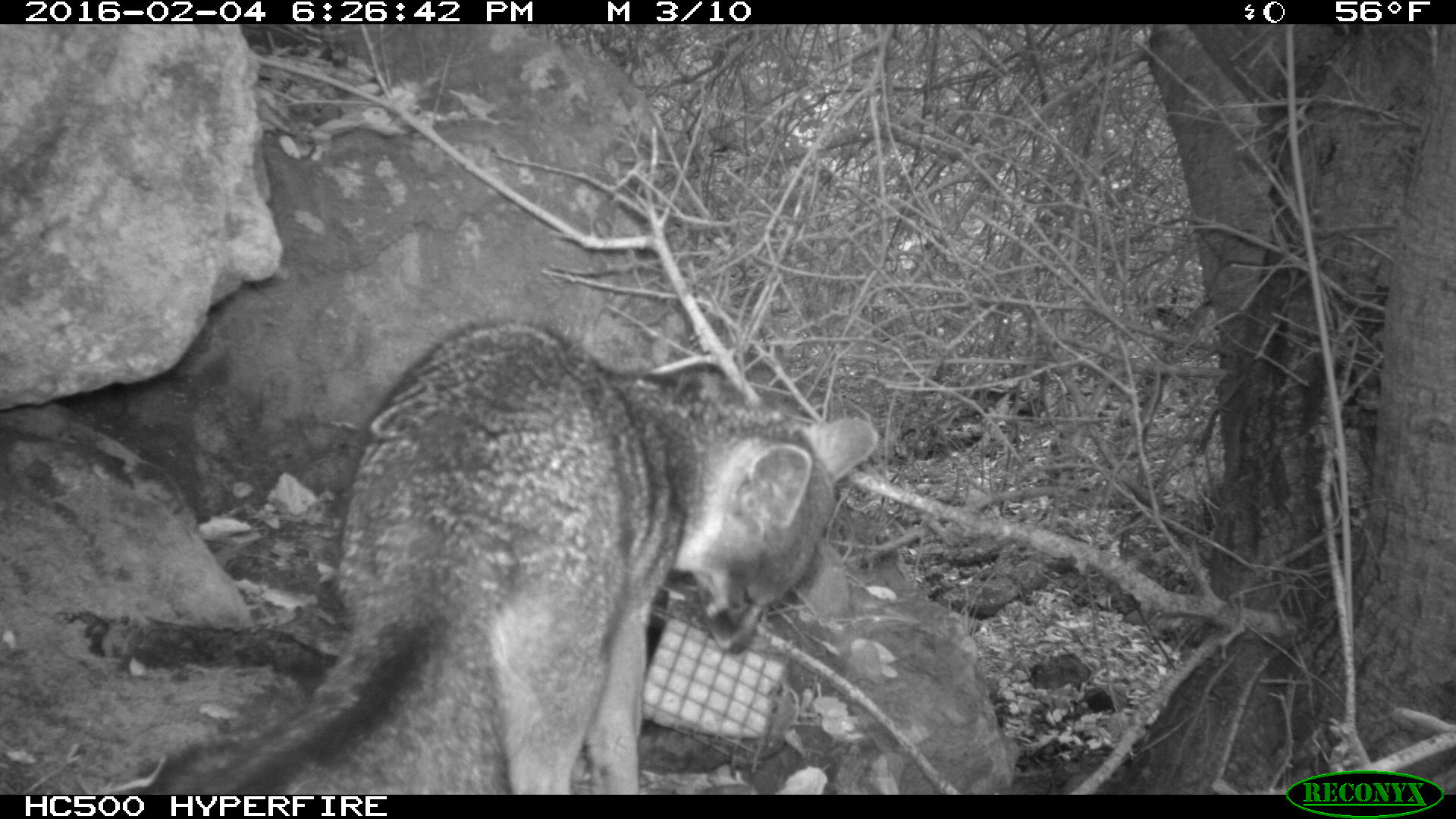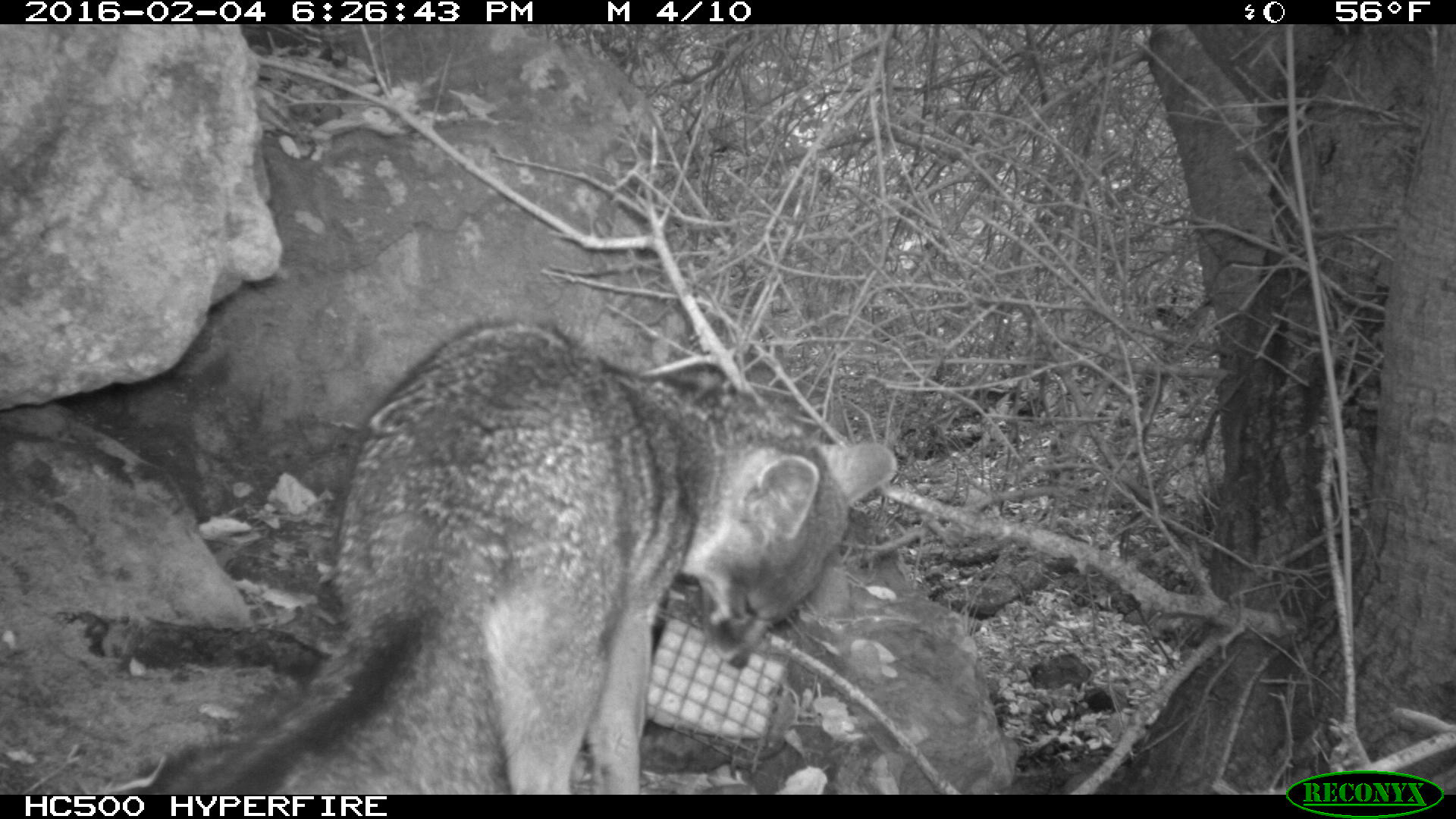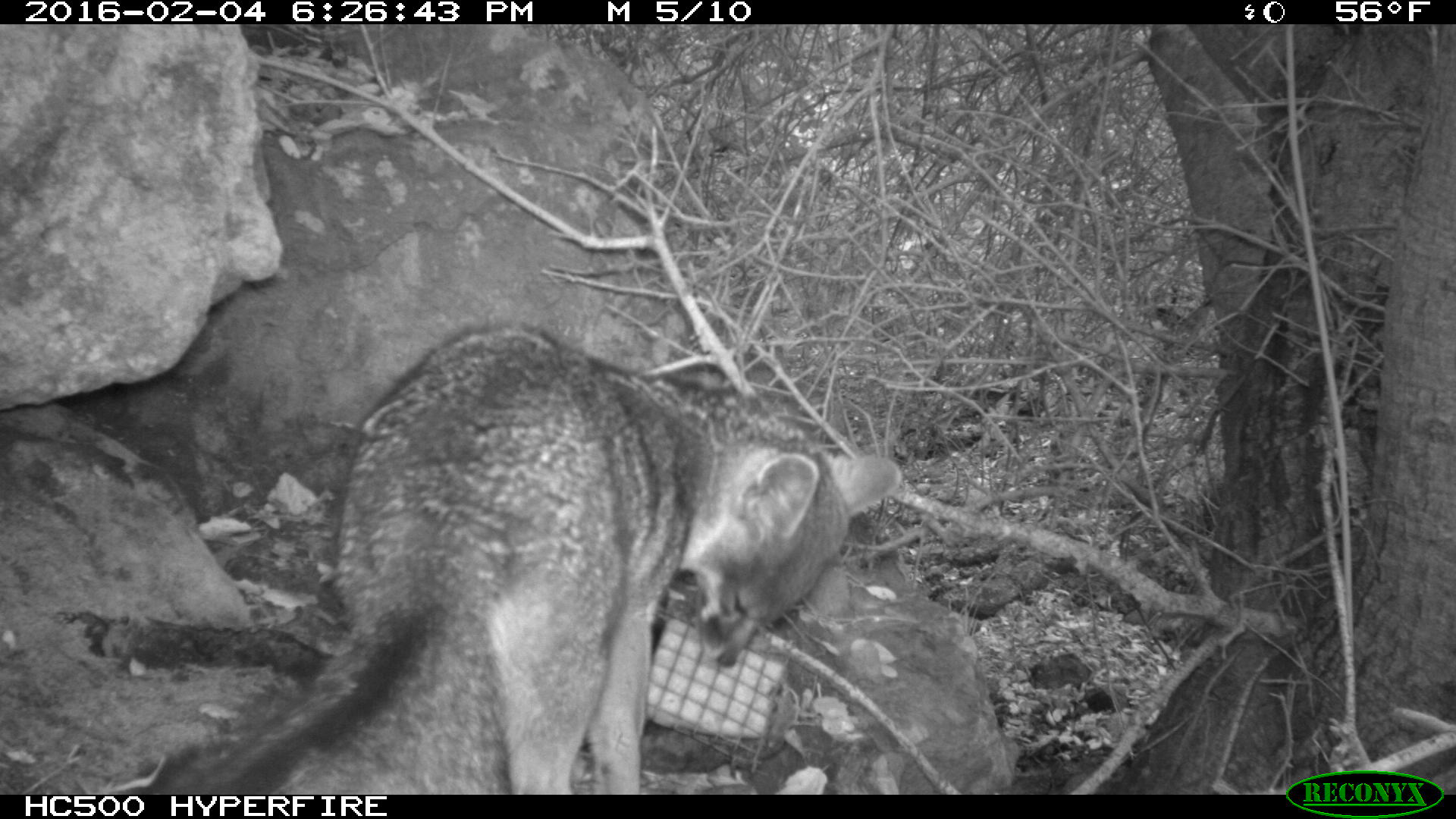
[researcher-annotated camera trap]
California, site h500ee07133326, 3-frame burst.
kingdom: Animalia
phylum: Chordata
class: Mammalia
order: Carnivora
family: Canidae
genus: Urocyon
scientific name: Urocyon littoralis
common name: island fox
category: fox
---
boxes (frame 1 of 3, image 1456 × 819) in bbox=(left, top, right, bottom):
fox: bbox=(148, 320, 877, 795)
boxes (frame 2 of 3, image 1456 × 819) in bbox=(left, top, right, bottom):
fox: bbox=(149, 317, 899, 795)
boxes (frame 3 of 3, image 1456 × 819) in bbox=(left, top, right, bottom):
fox: bbox=(150, 319, 900, 794)